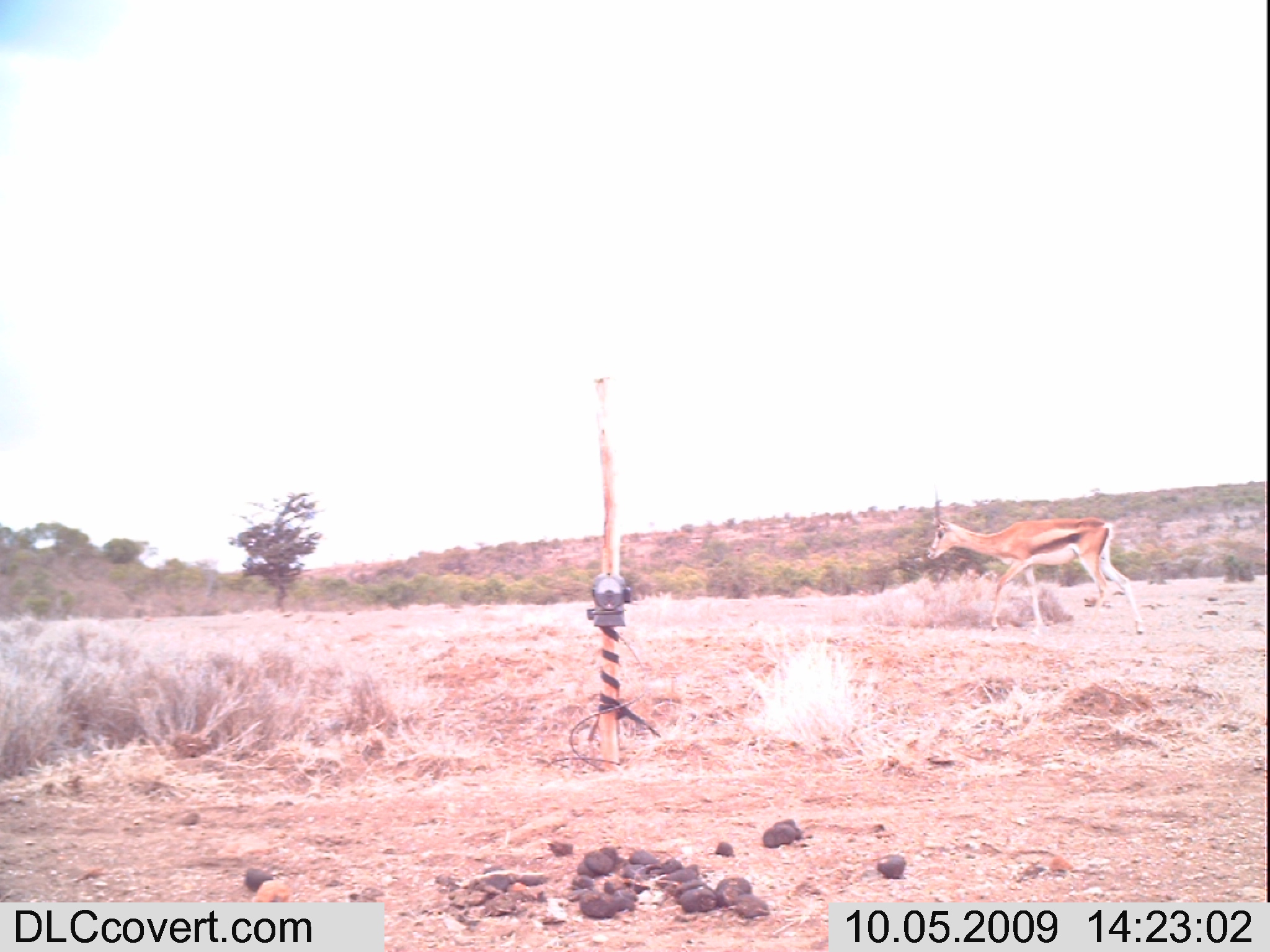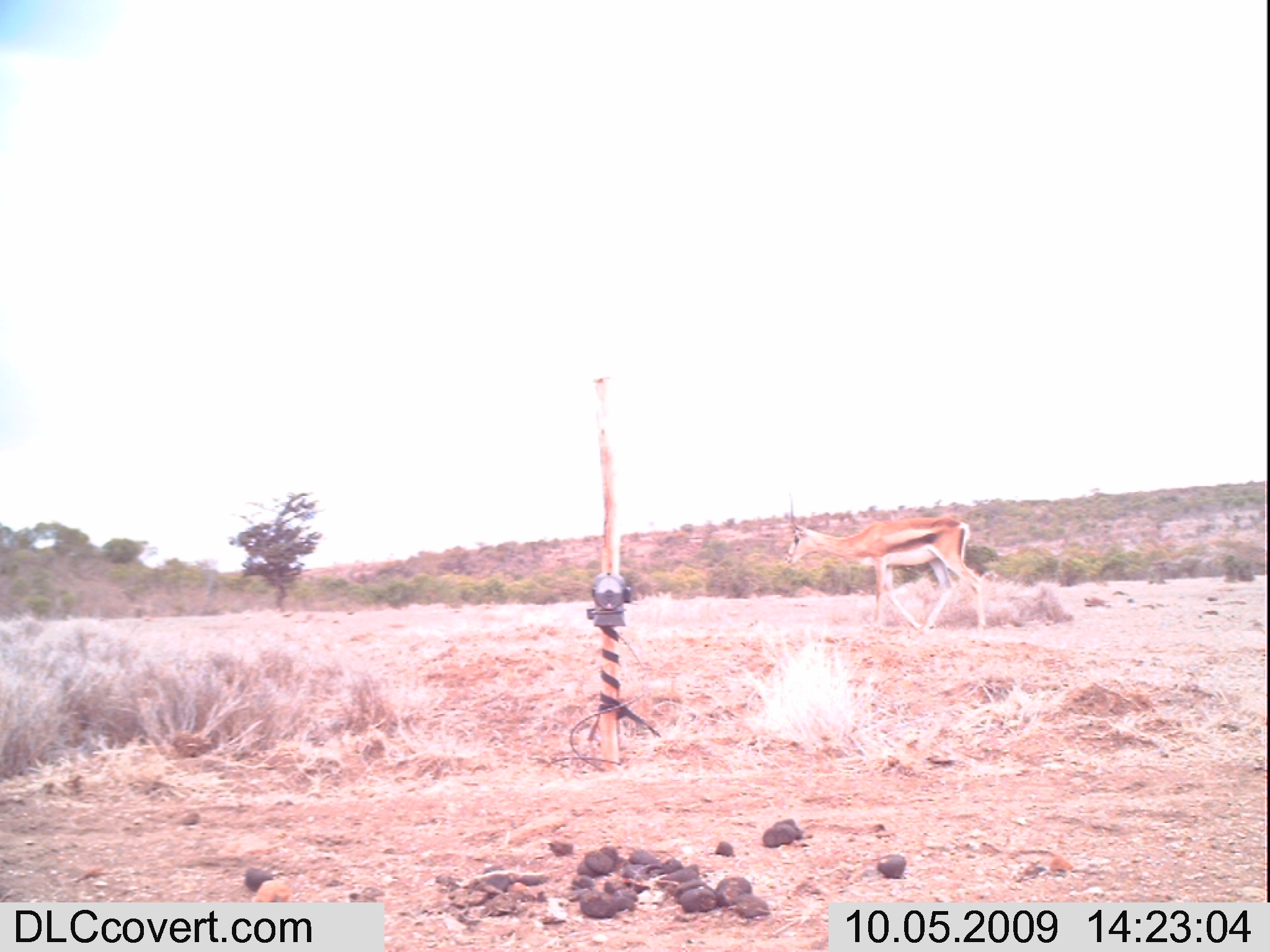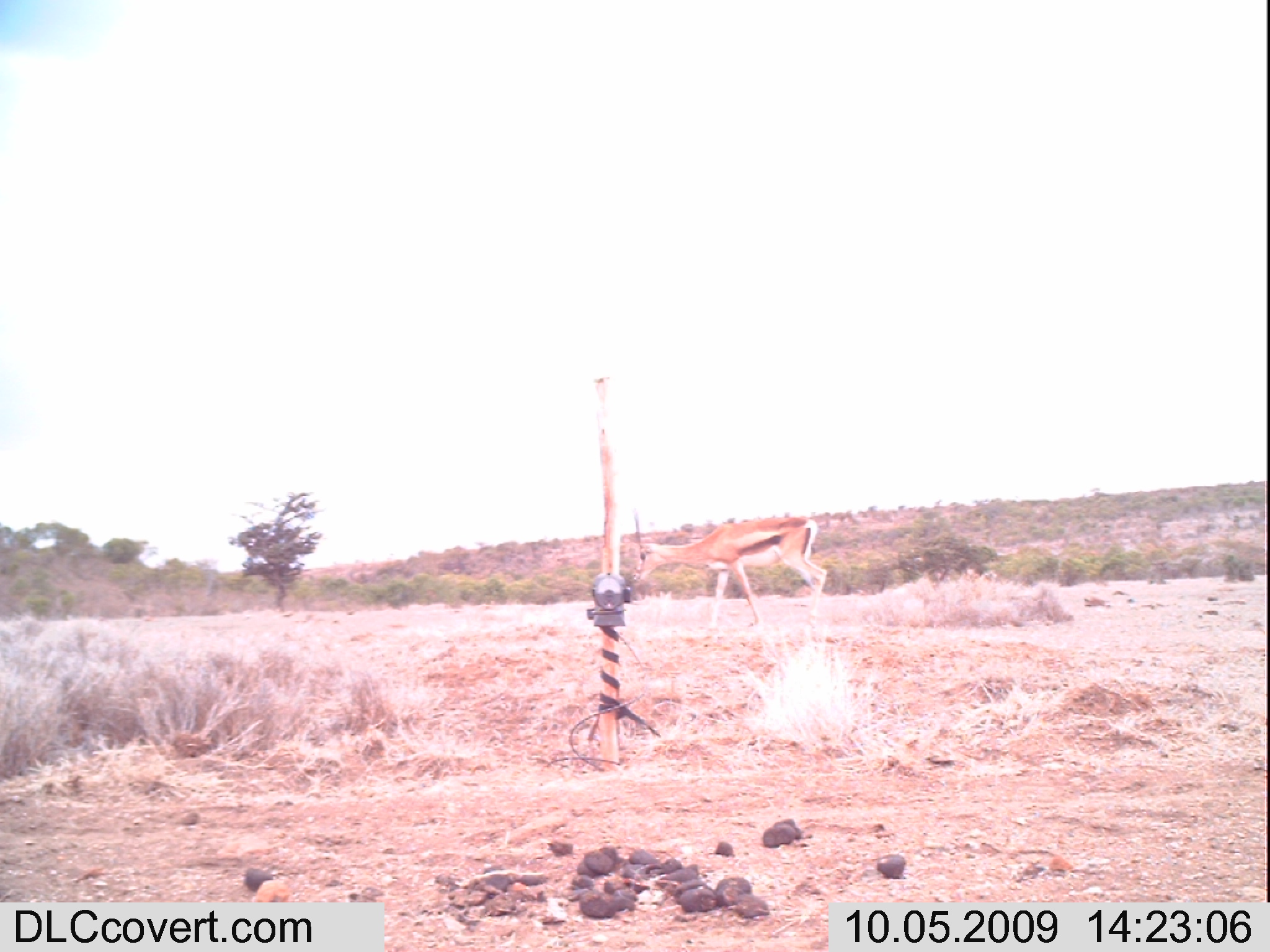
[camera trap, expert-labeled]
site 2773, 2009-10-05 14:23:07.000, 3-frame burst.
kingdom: Animalia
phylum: Chordata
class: Mammalia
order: Artiodactyla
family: Bovidae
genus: Nanger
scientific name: Nanger granti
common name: grant's gazelle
Nanger granti (grant's gazelle), count 1.